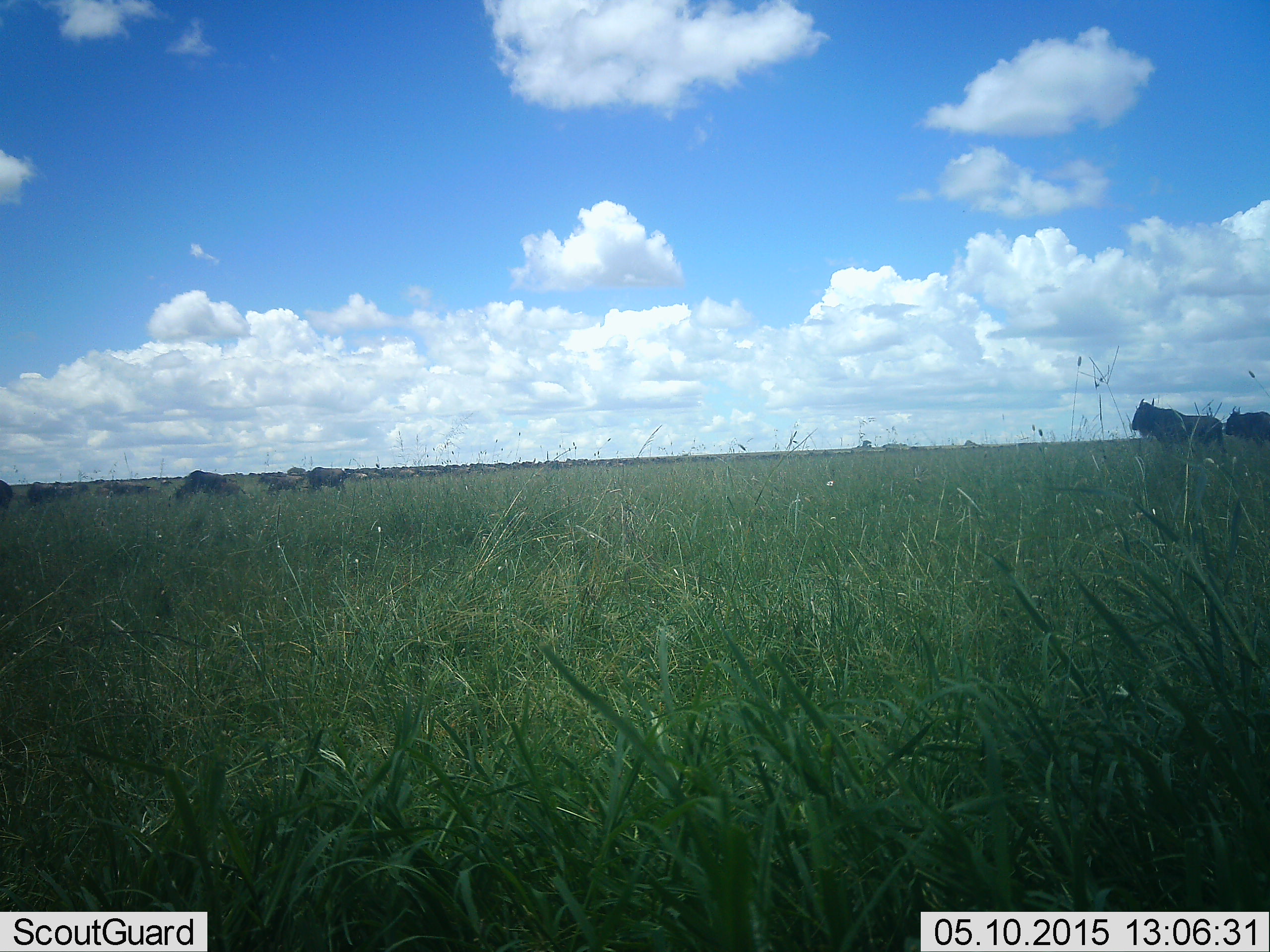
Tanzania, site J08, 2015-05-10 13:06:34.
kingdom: Animalia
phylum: Chordata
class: Mammalia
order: Artiodactyla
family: Bovidae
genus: Connochaetes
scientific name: Connochaetes taurinus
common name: blue wildebeest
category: wildebeest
Wildebeest (blue wildebeest) (Connochaetes taurinus), count 11-50. Behavior (volunteer vote fractions): standing 70%, resting 20%, moving 70%, interacting 10%. Young present (vote fraction): 10%. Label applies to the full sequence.